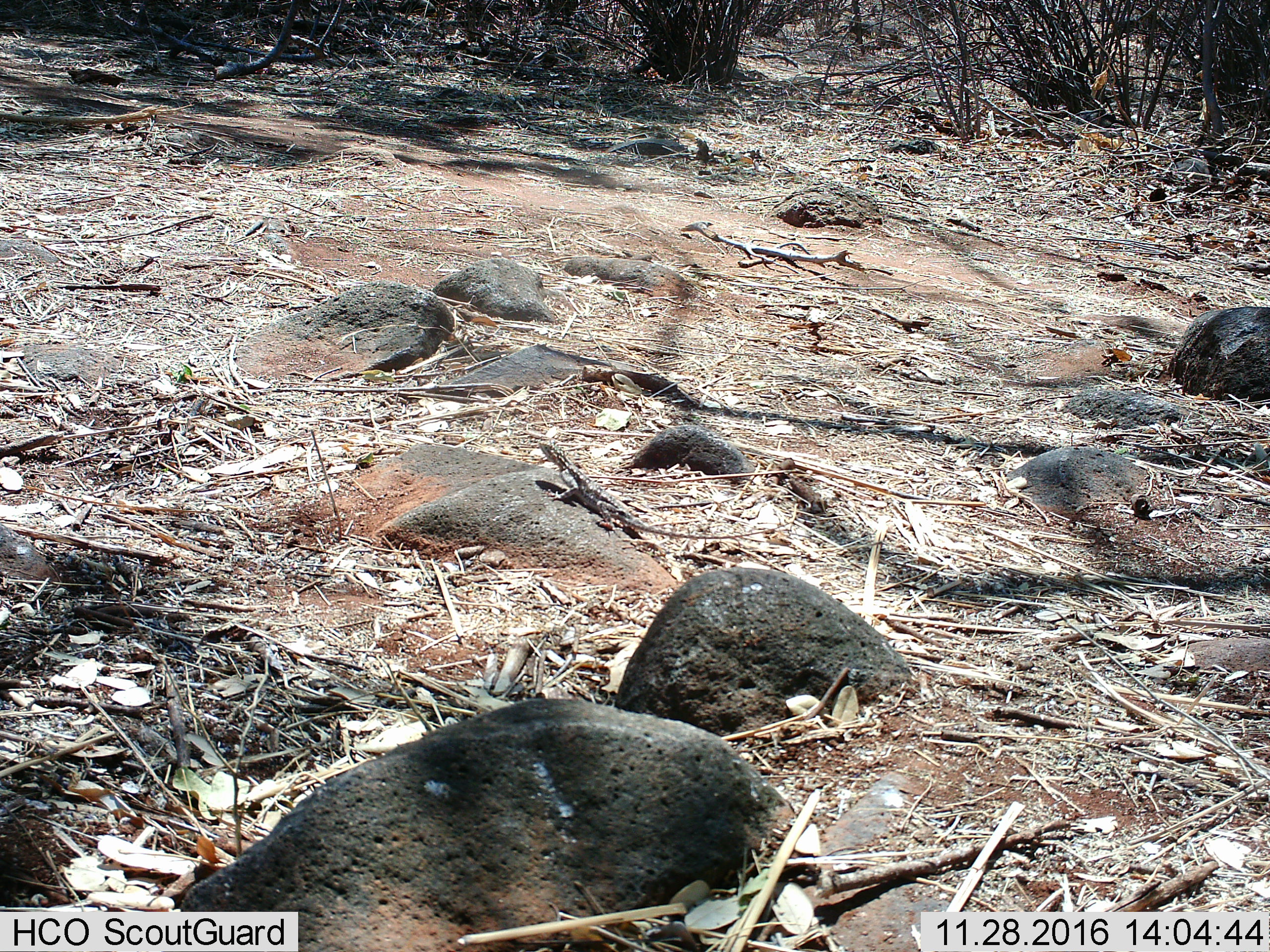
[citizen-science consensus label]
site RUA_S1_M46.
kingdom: Animalia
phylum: Chordata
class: Reptilia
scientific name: Reptilia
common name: reptile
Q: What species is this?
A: Reptile (Reptilia).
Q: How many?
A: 1.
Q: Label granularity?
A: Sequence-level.